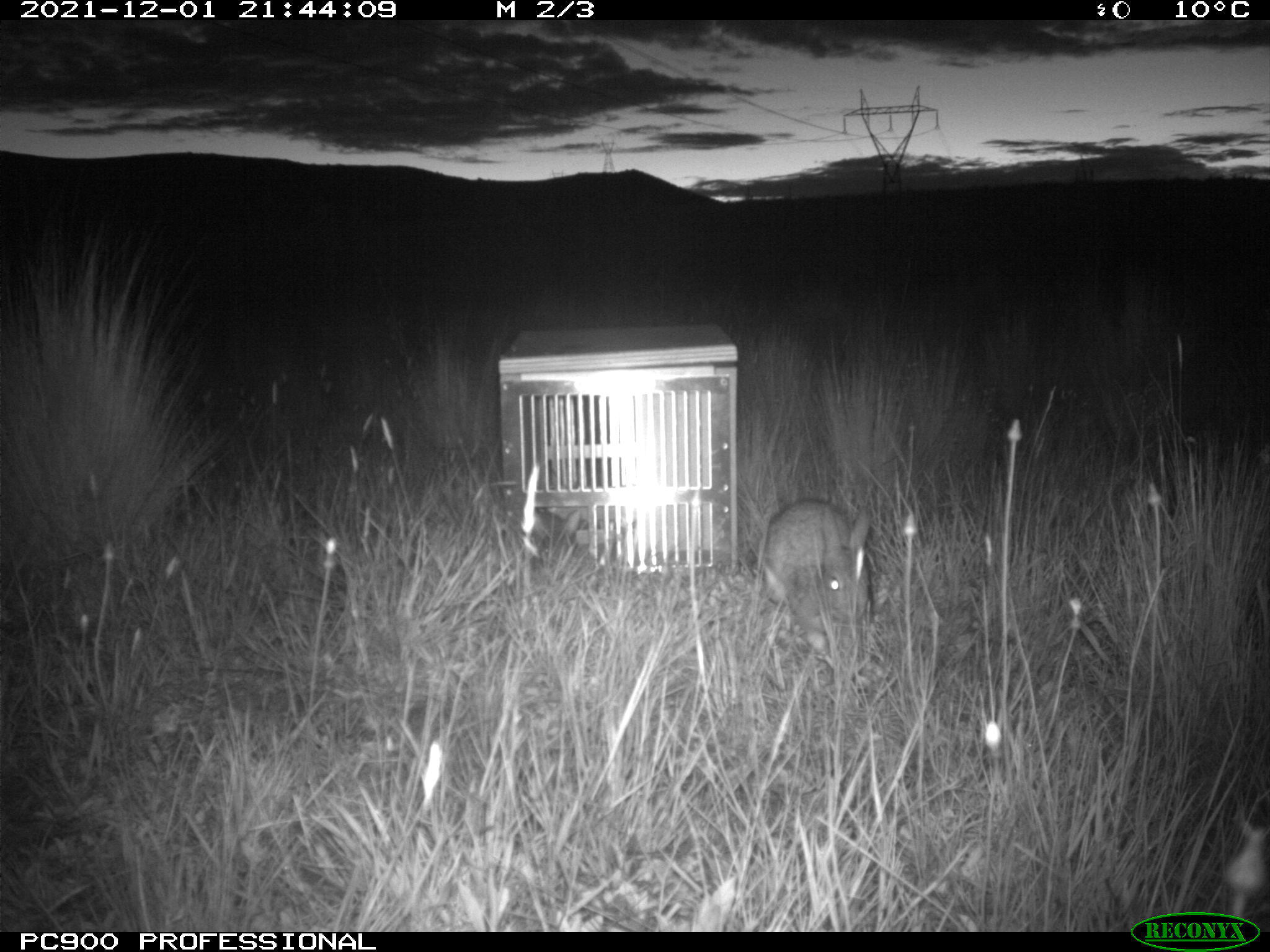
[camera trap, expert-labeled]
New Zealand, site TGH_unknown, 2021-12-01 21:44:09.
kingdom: Animalia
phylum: Chordata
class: Mammalia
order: Lagomorpha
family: Leporidae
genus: Oryctolagus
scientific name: Oryctolagus cuniculus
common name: european rabbit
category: rabbit